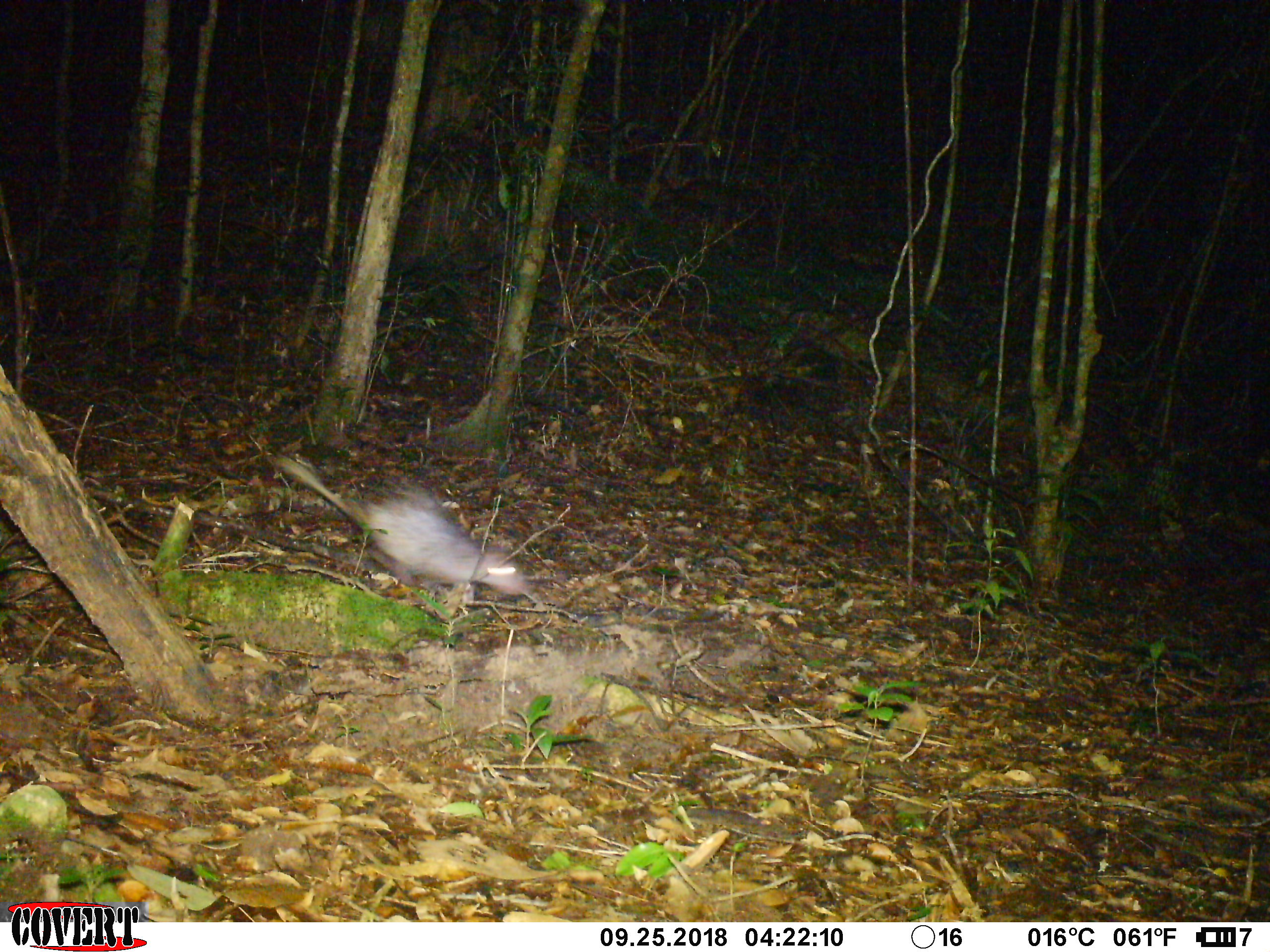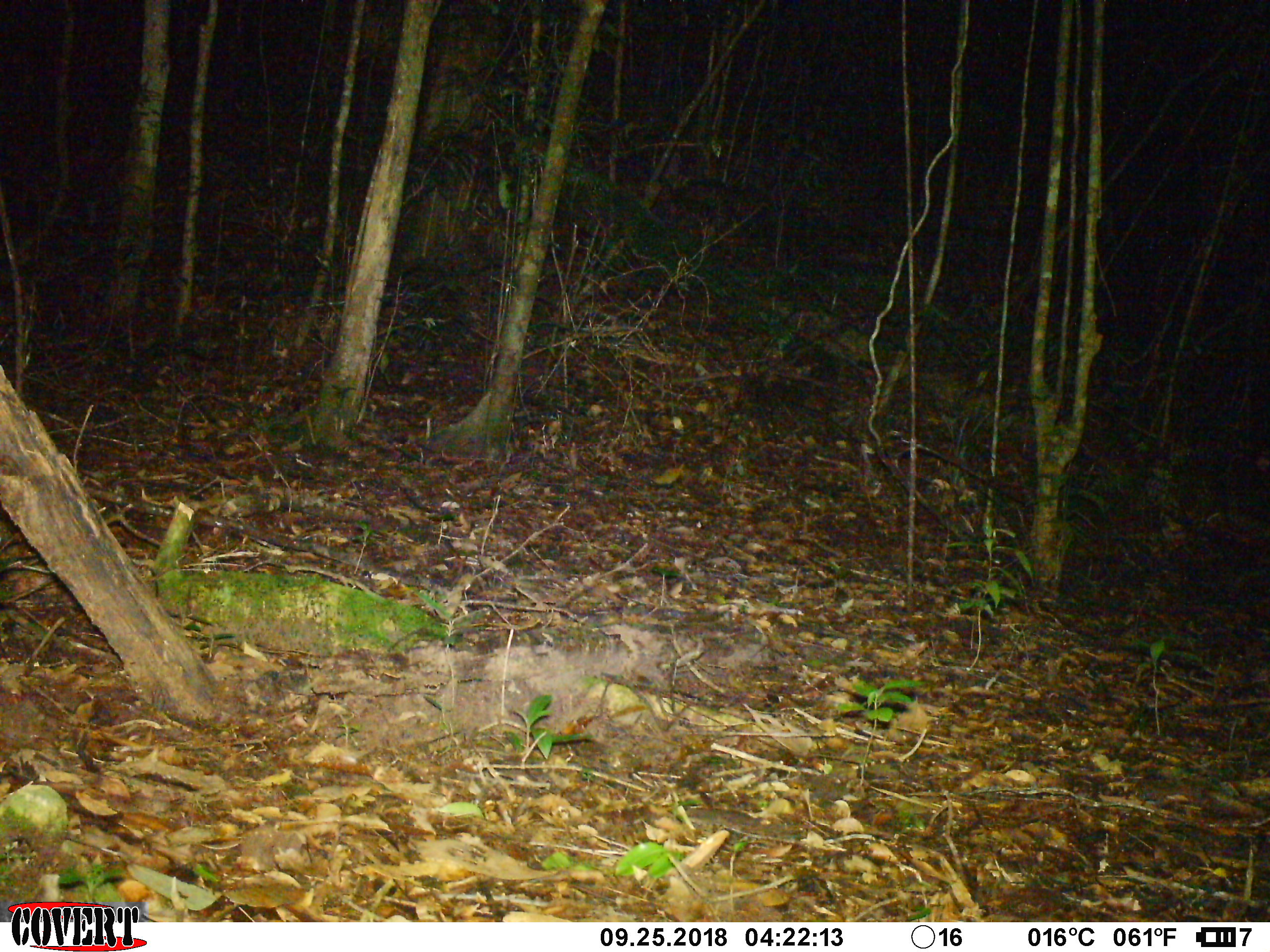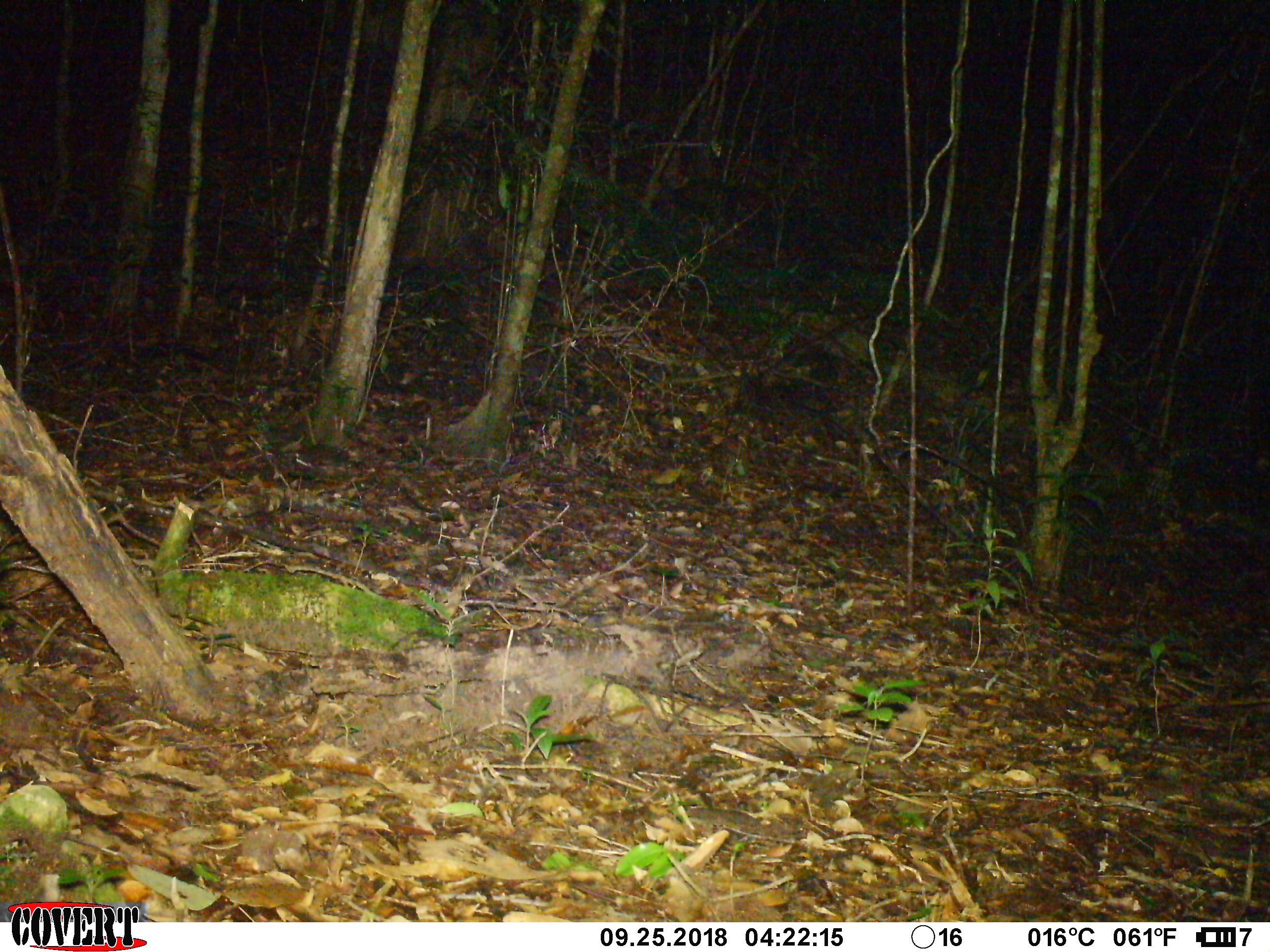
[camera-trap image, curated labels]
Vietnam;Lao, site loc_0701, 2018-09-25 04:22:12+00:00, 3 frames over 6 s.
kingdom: Animalia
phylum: Chordata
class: Mammalia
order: Rodentia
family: Hystricidae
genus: Atherurus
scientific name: Atherurus macrourus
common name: asiatic brush-tailed porcupine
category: asiatic brush tailed porcupine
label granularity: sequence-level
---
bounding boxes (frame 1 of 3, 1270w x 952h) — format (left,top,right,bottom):
asiatic brush tailed porcupine: (271,453,530,603)